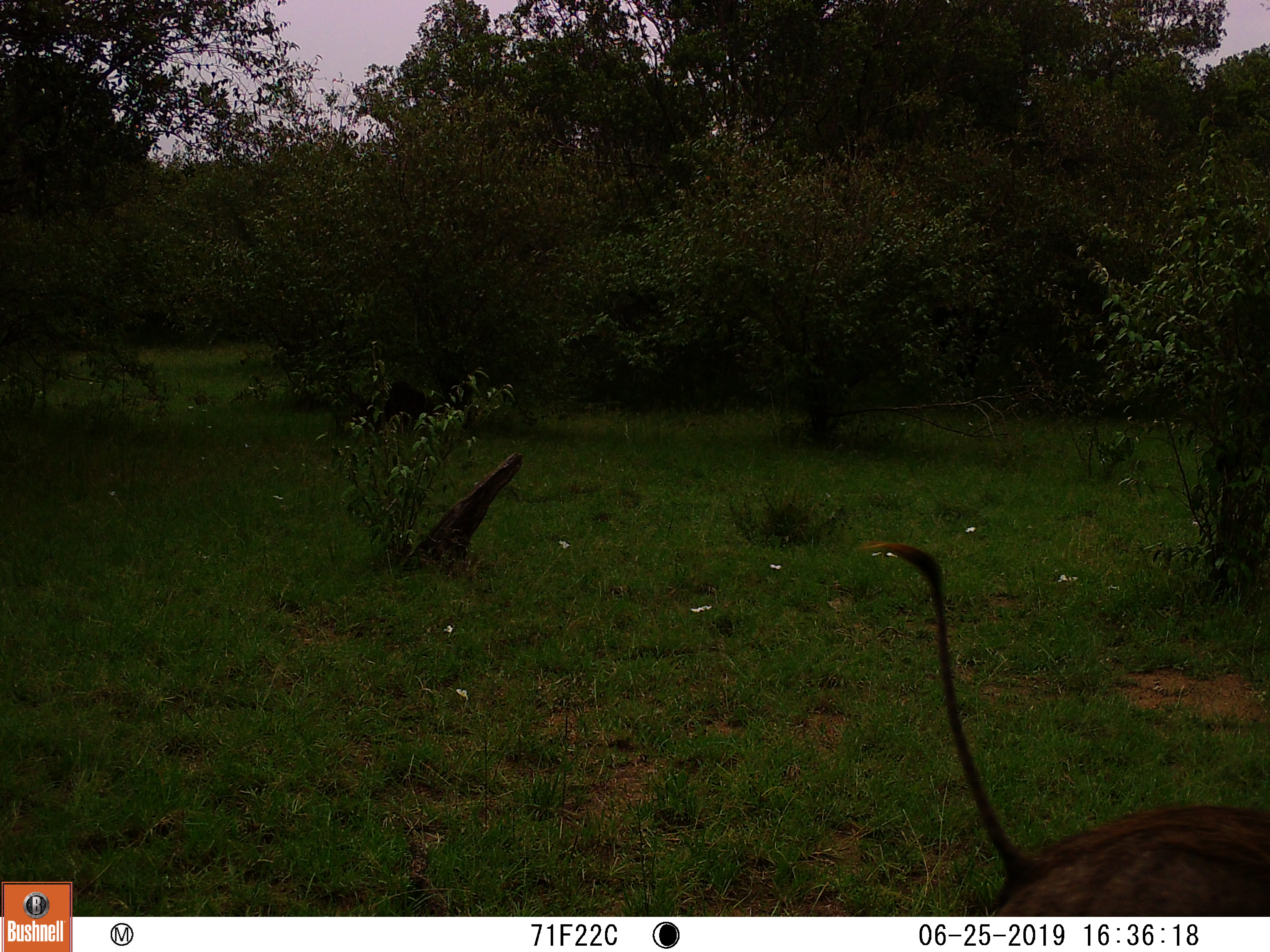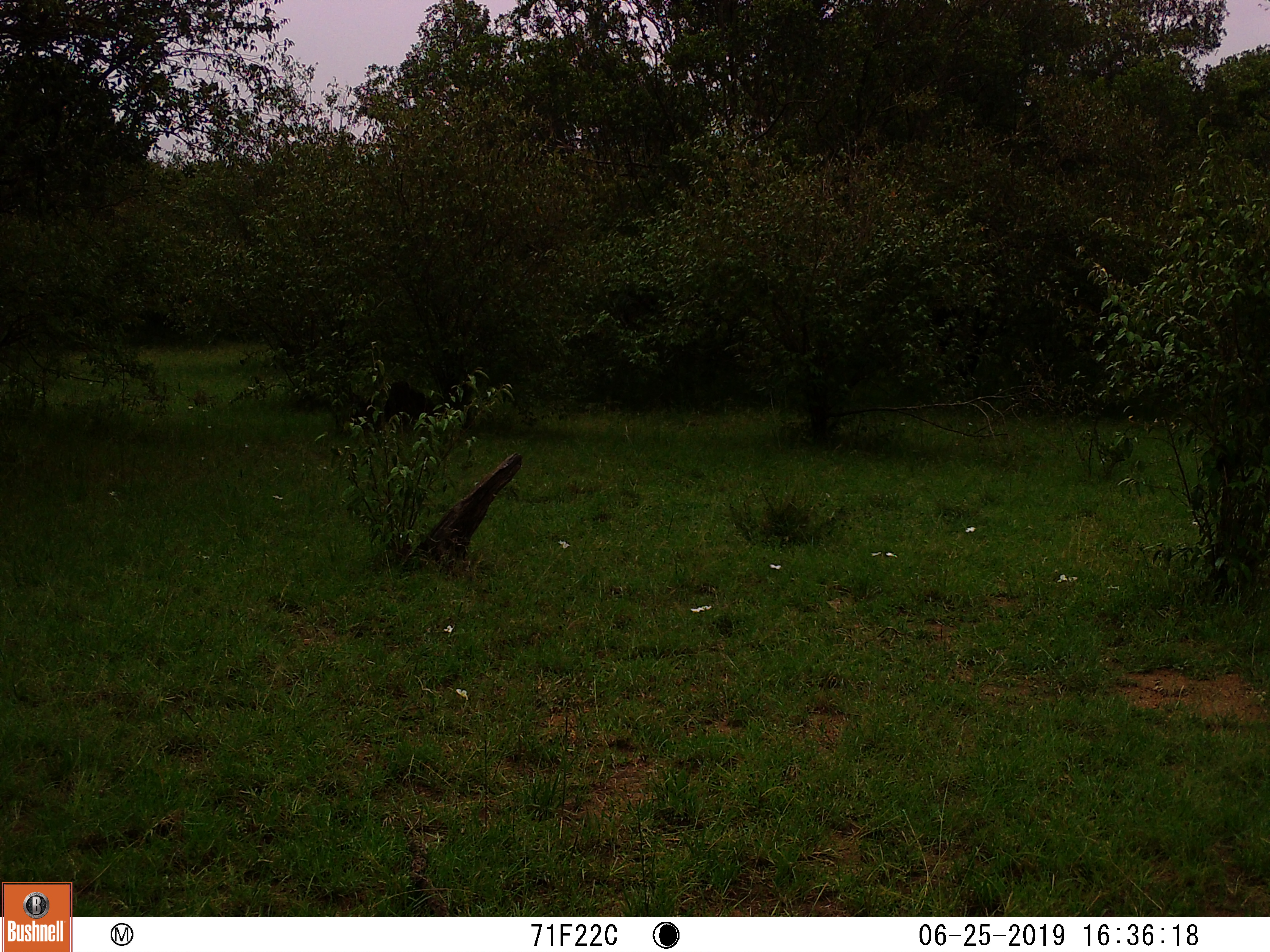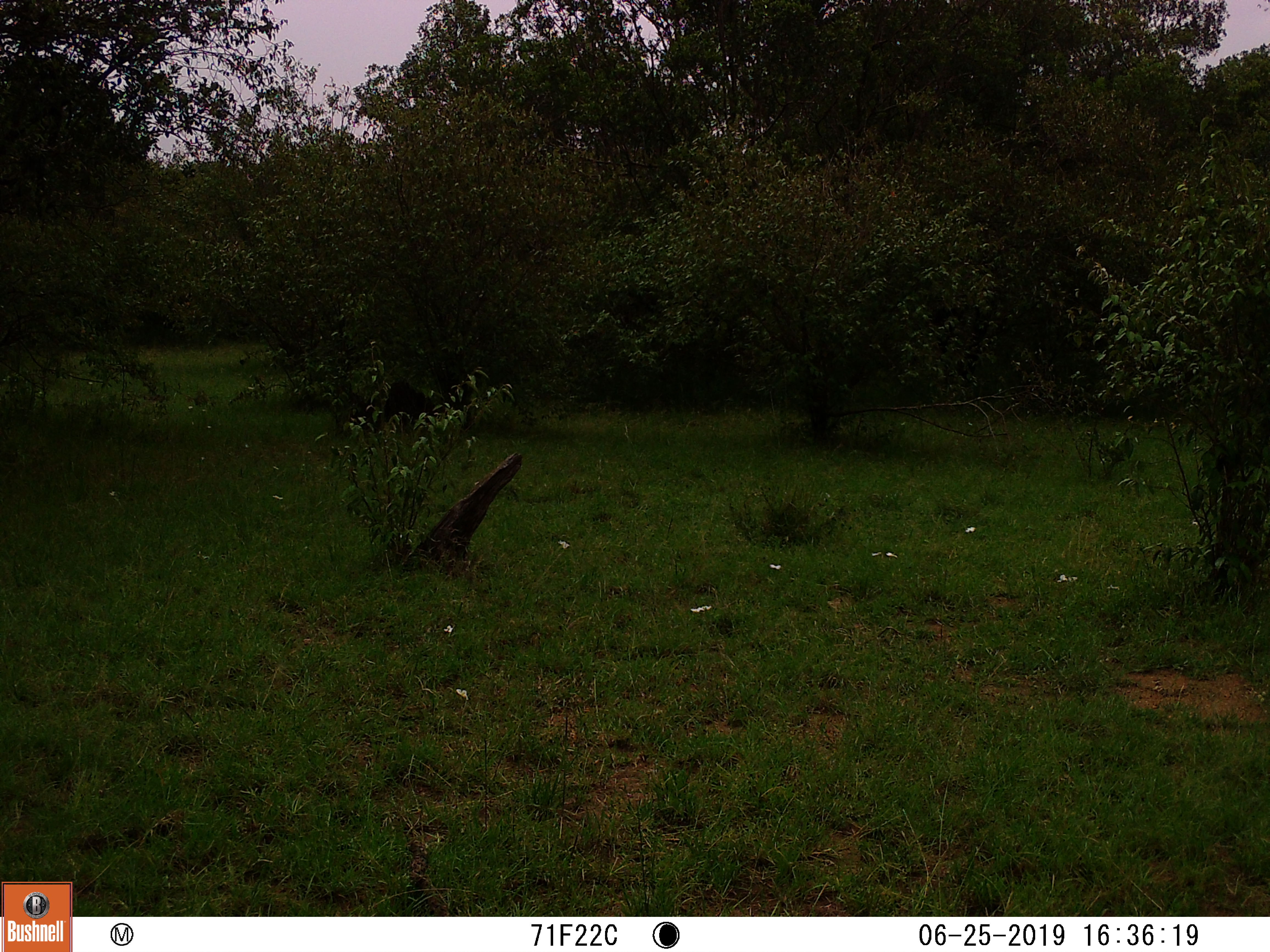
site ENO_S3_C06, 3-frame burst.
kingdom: Animalia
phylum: Chordata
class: Mammalia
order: Artiodactyla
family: Suidae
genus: Phacochoerus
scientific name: Phacochoerus africanus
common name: warthog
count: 1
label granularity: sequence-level